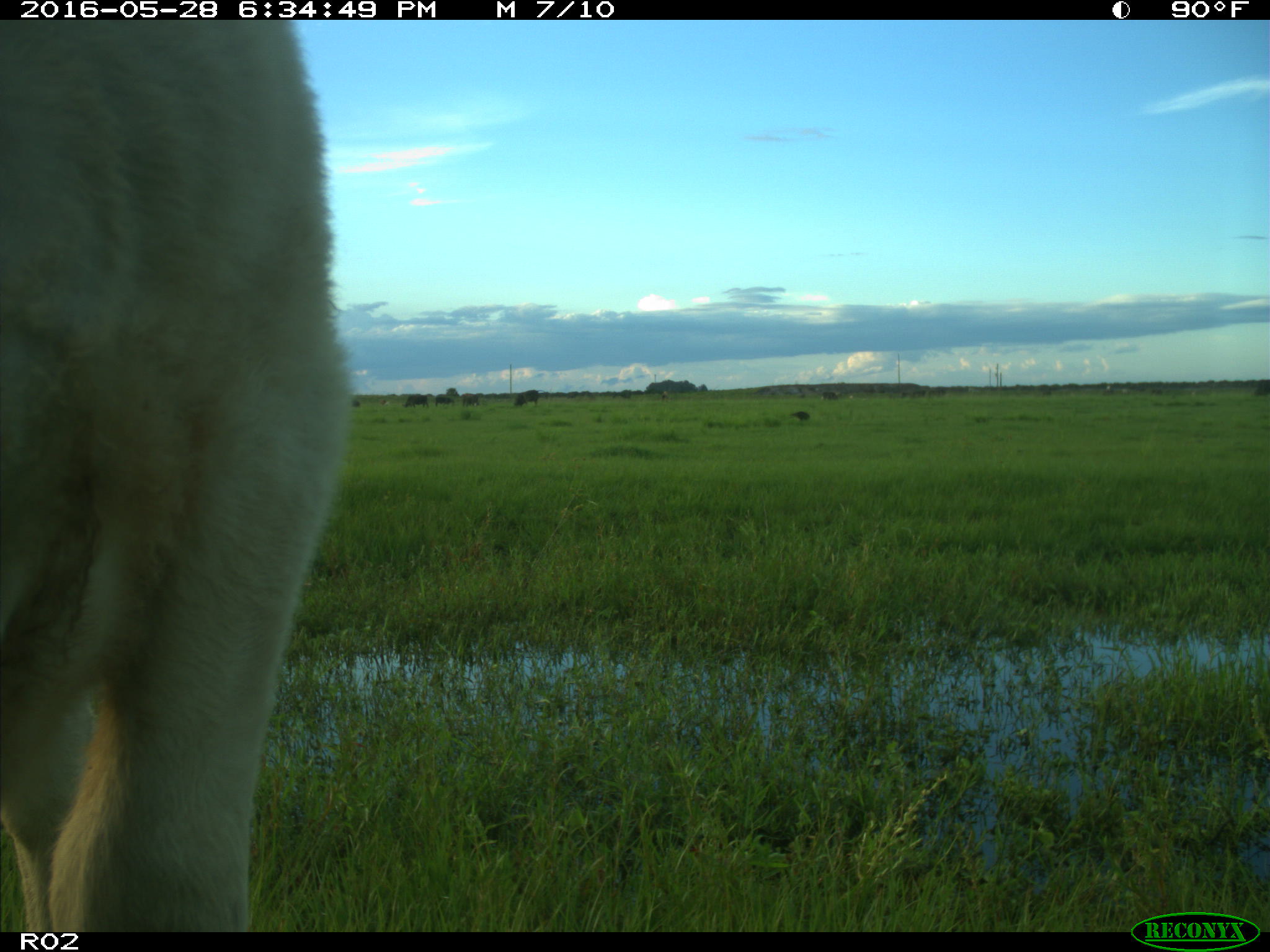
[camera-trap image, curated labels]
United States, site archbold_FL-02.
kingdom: Animalia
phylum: Chordata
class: Mammalia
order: Artiodactyla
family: Bovidae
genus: Bos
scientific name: Bos taurus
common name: domestic cow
Bos taurus (domestic cow).